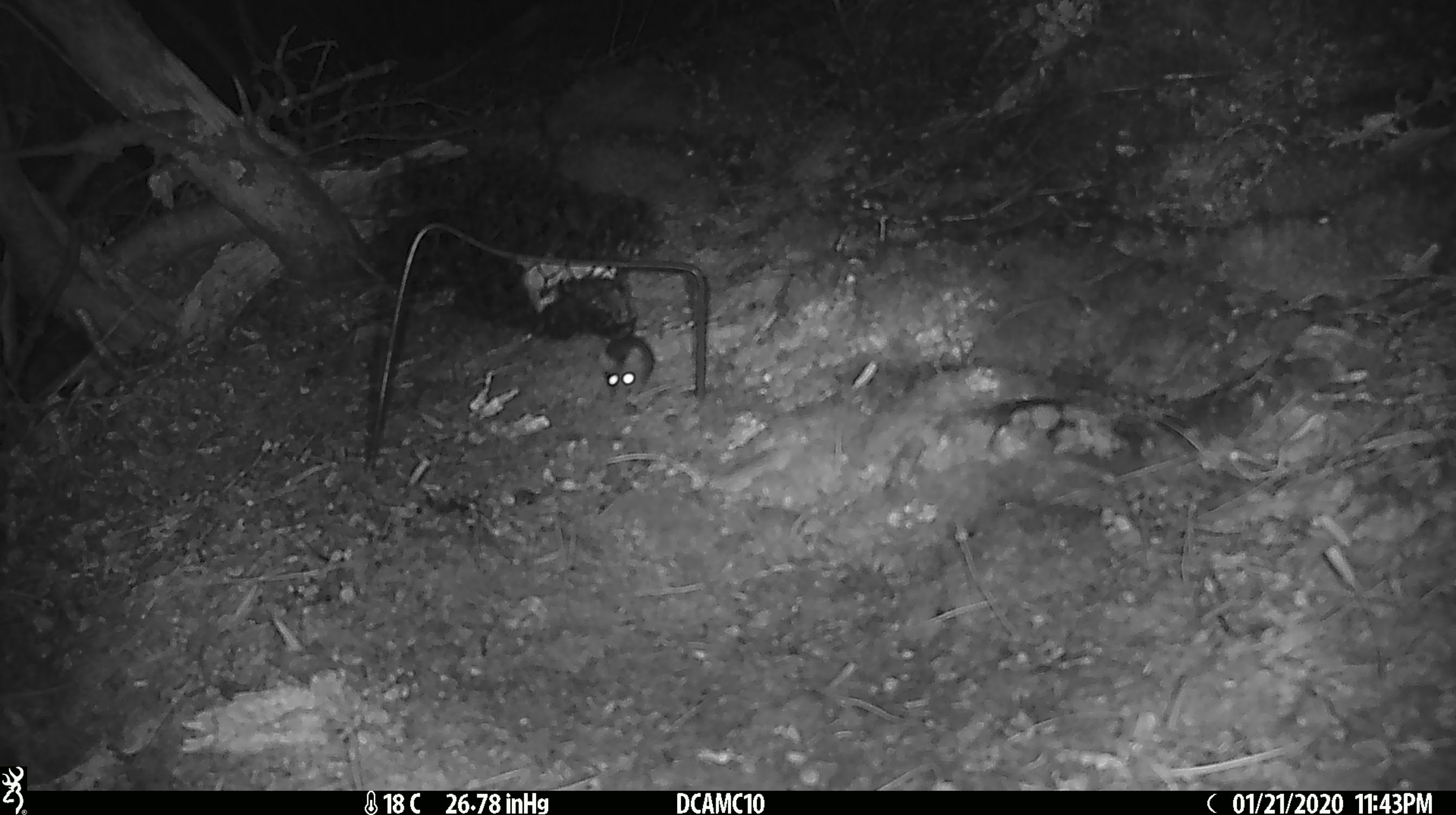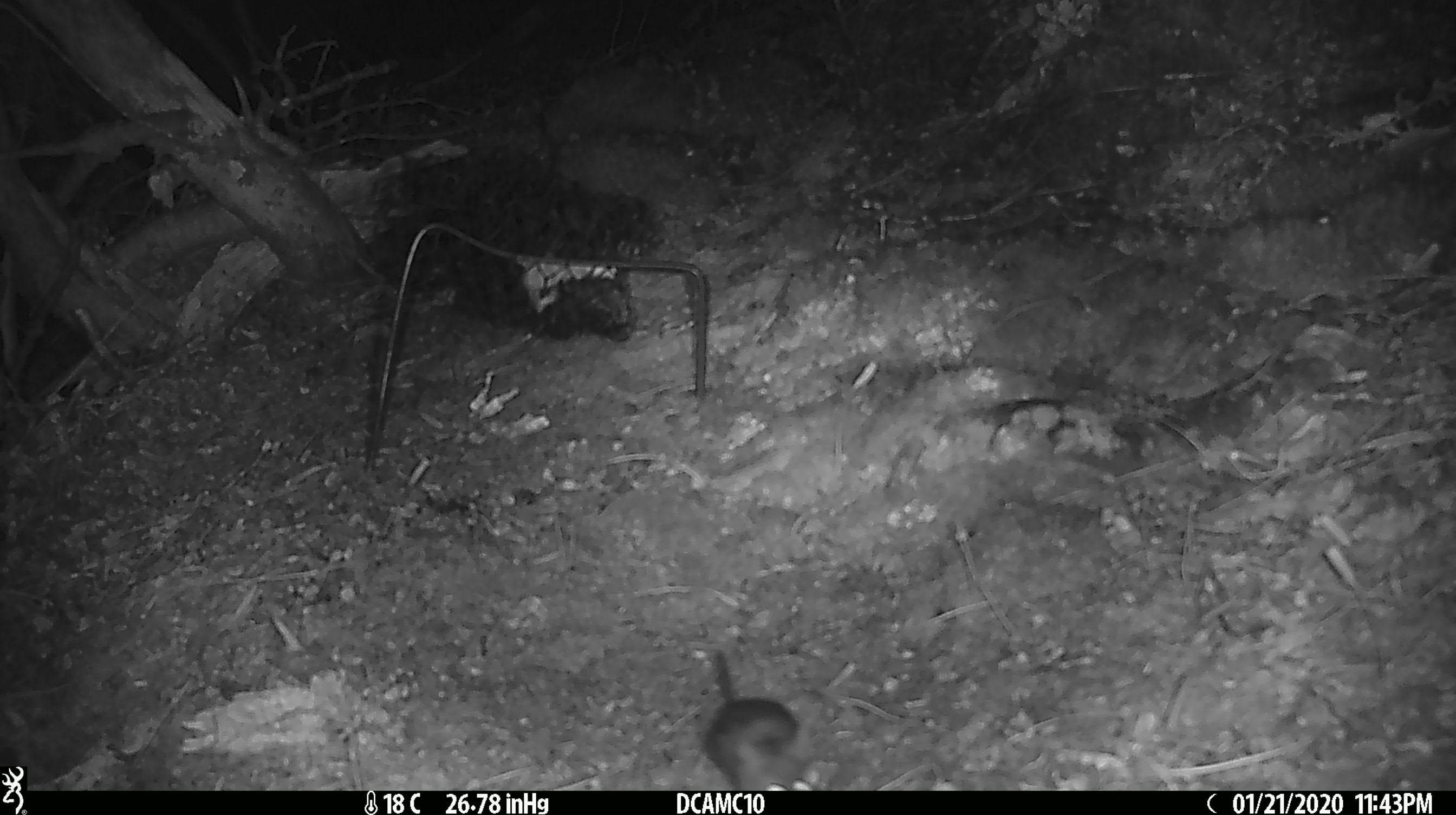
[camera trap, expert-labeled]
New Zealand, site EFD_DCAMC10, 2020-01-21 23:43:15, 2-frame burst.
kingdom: Animalia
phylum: Chordata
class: Mammalia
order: Rodentia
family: Muridae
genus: Mus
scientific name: Mus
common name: mouse